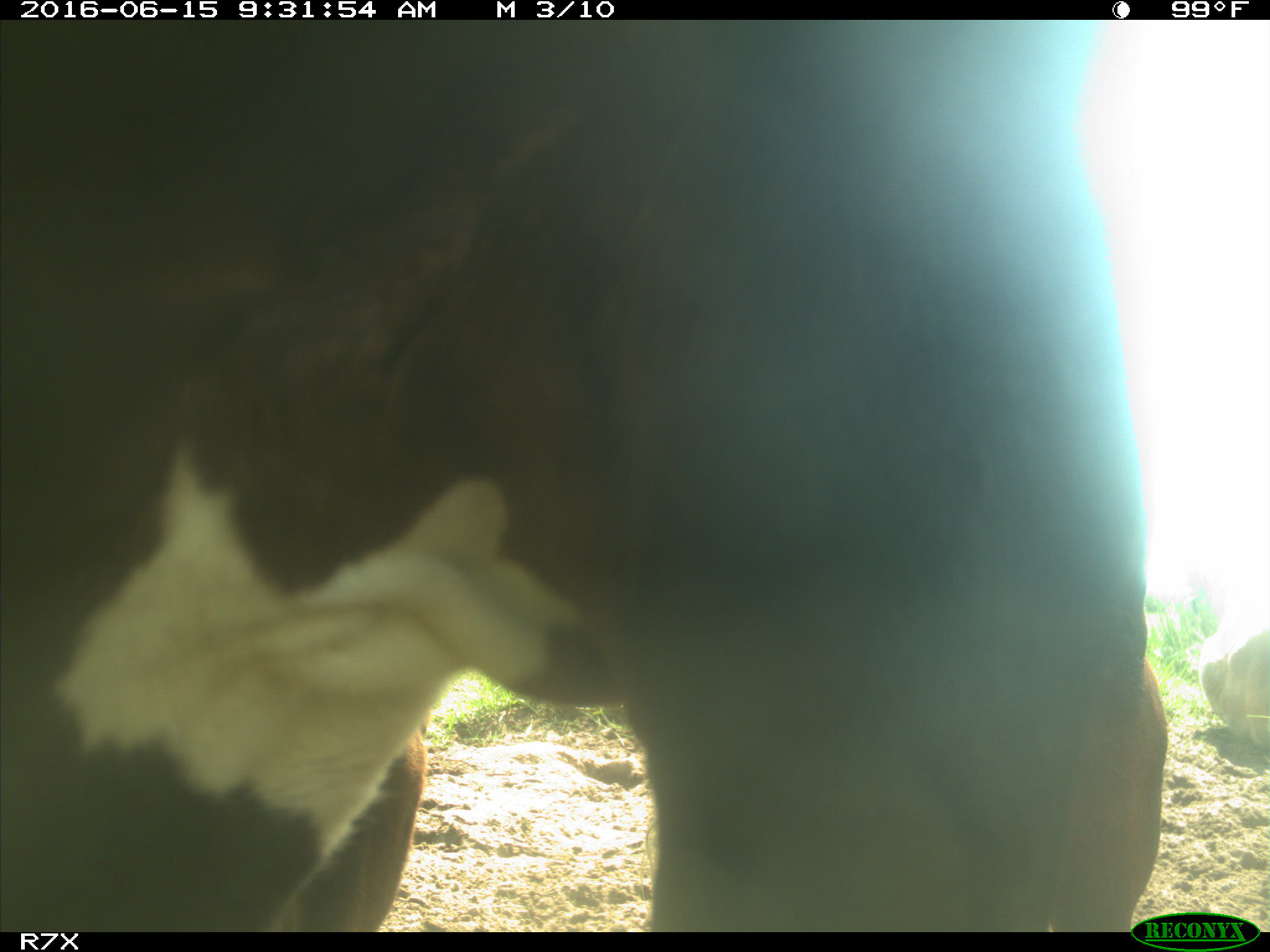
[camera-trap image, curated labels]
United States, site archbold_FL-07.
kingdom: Animalia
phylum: Chordata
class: Mammalia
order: Artiodactyla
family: Bovidae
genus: Bos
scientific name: Bos taurus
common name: domestic cow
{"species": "Bos taurus (domestic cow)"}